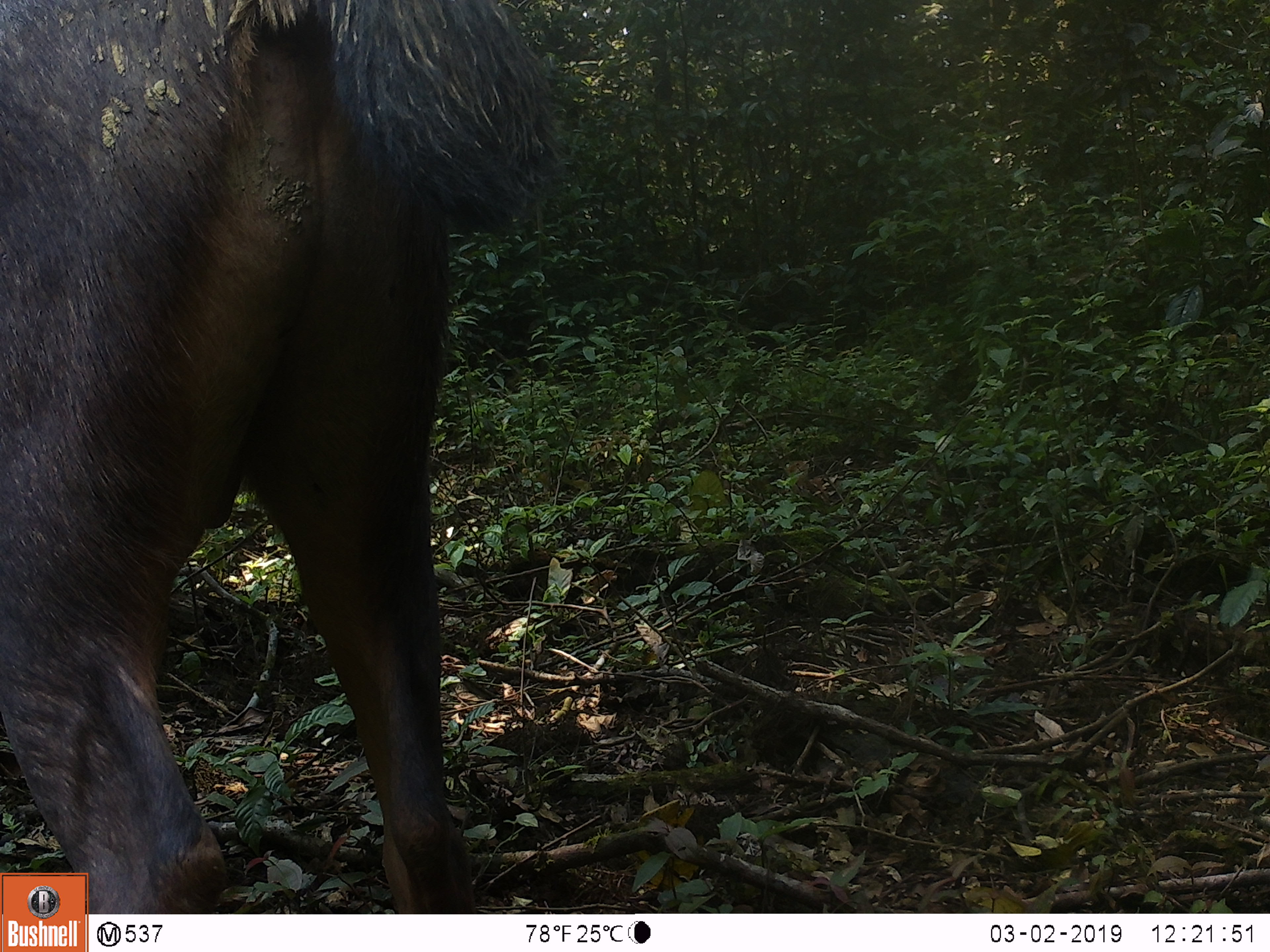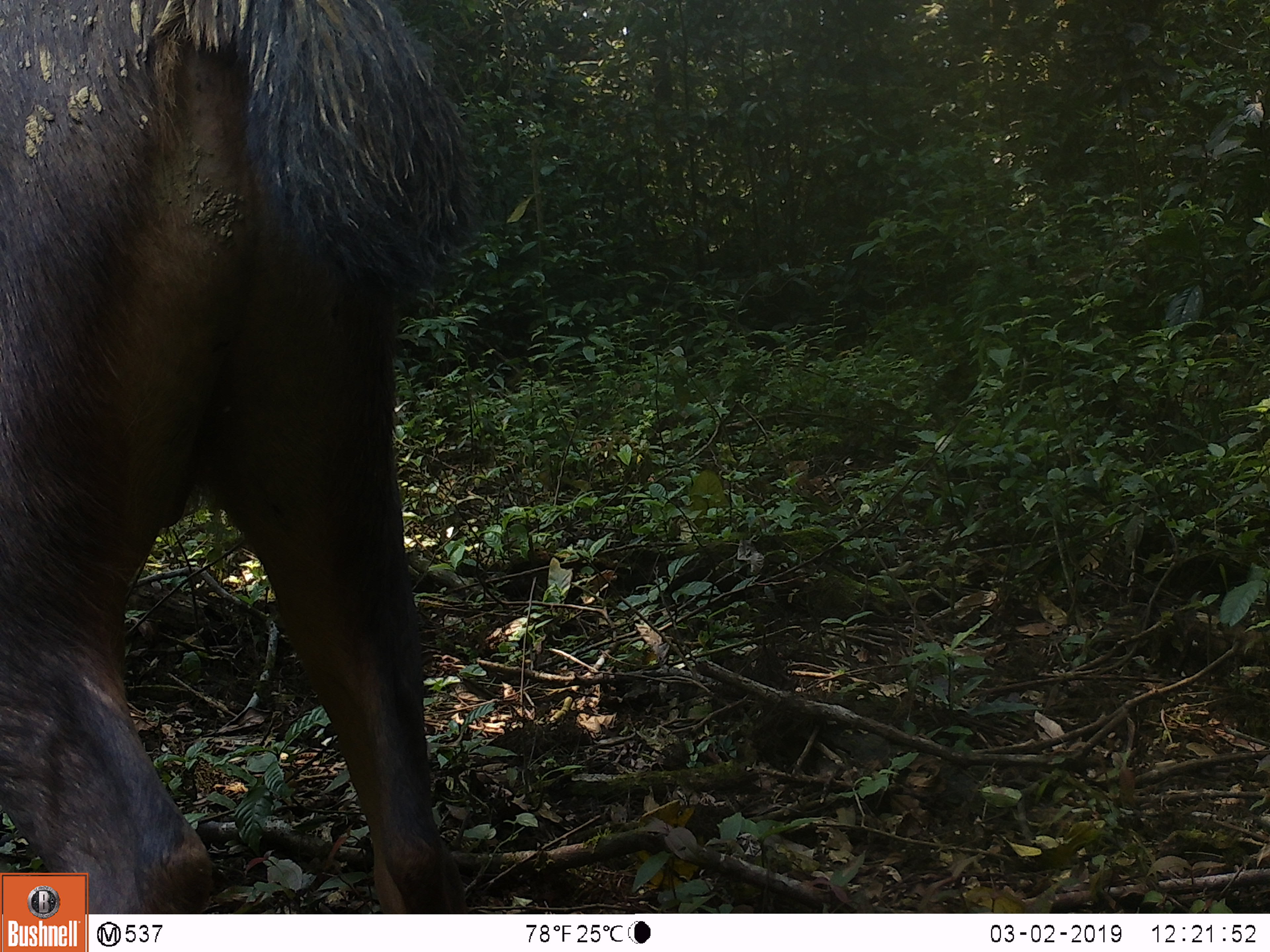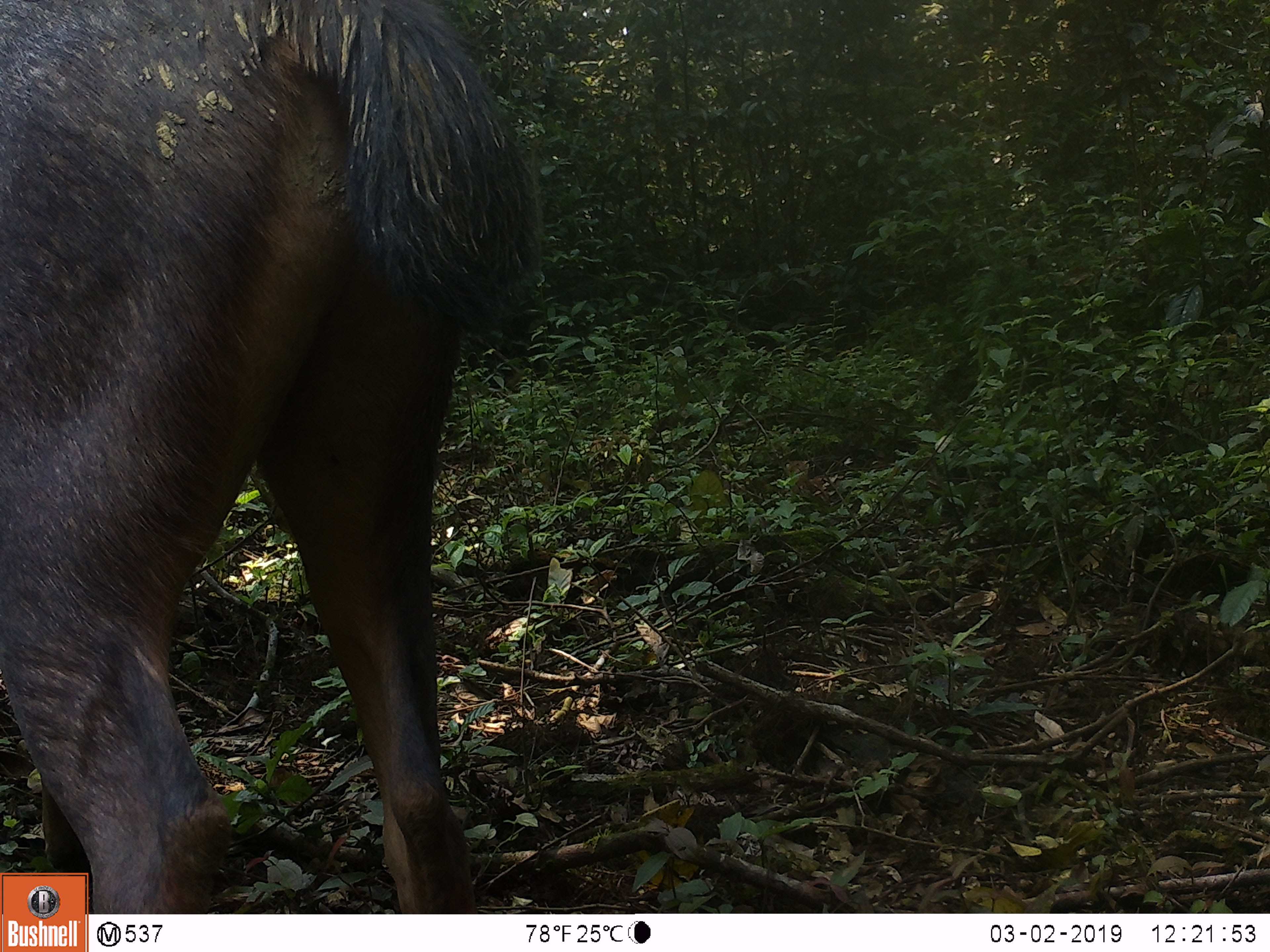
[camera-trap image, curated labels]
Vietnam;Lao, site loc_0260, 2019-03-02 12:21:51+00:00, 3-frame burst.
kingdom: Animalia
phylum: Chordata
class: Mammalia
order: Artiodactyla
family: Cervidae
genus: Rusa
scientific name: Rusa unicolor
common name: sambar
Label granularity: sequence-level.